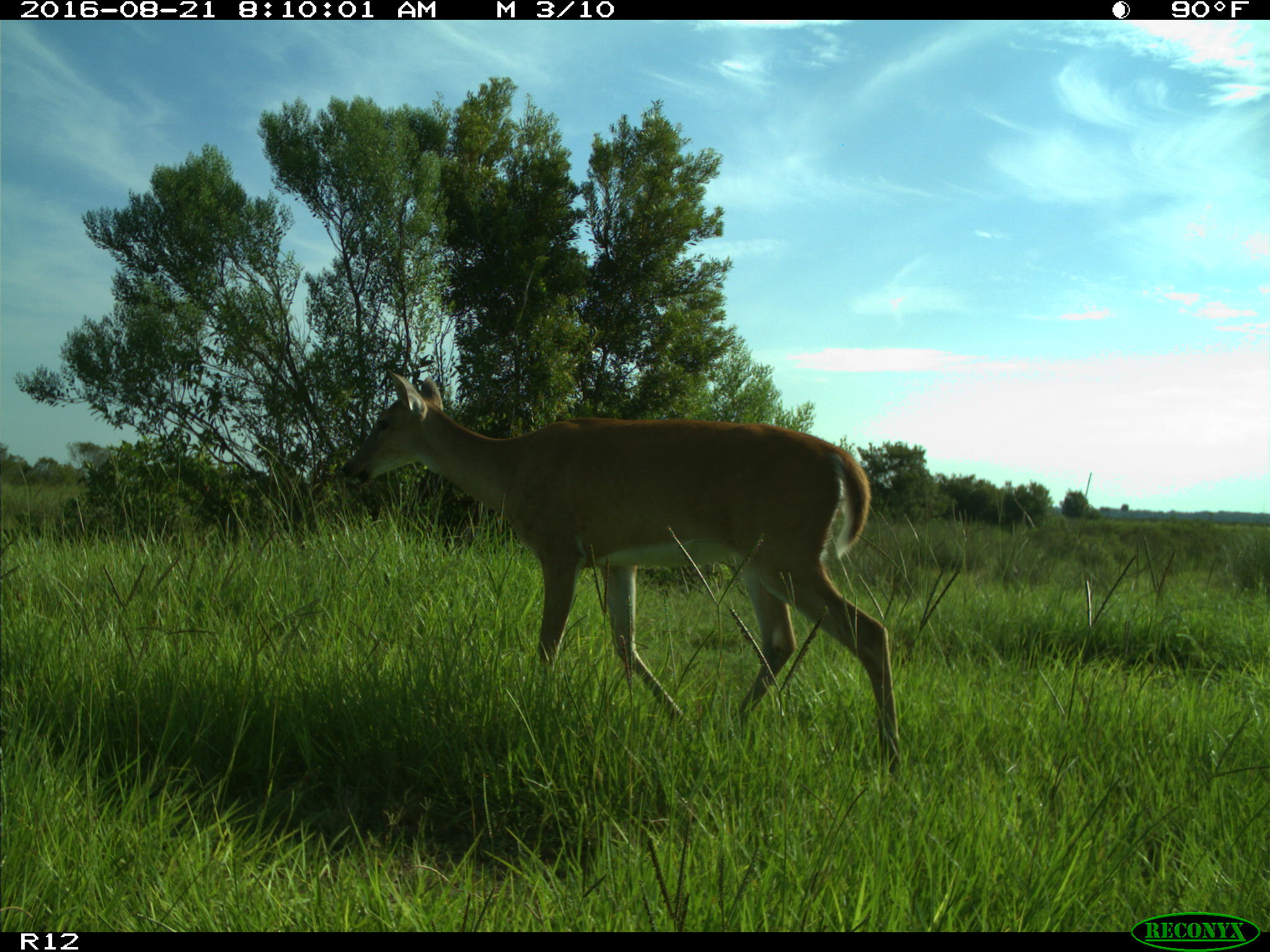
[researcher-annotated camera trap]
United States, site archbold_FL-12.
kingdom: Animalia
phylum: Chordata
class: Mammalia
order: Artiodactyla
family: Cervidae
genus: Odocoileus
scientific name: Odocoileus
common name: deer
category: unidentified deer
Unidentified deer (deer) (Odocoileus).